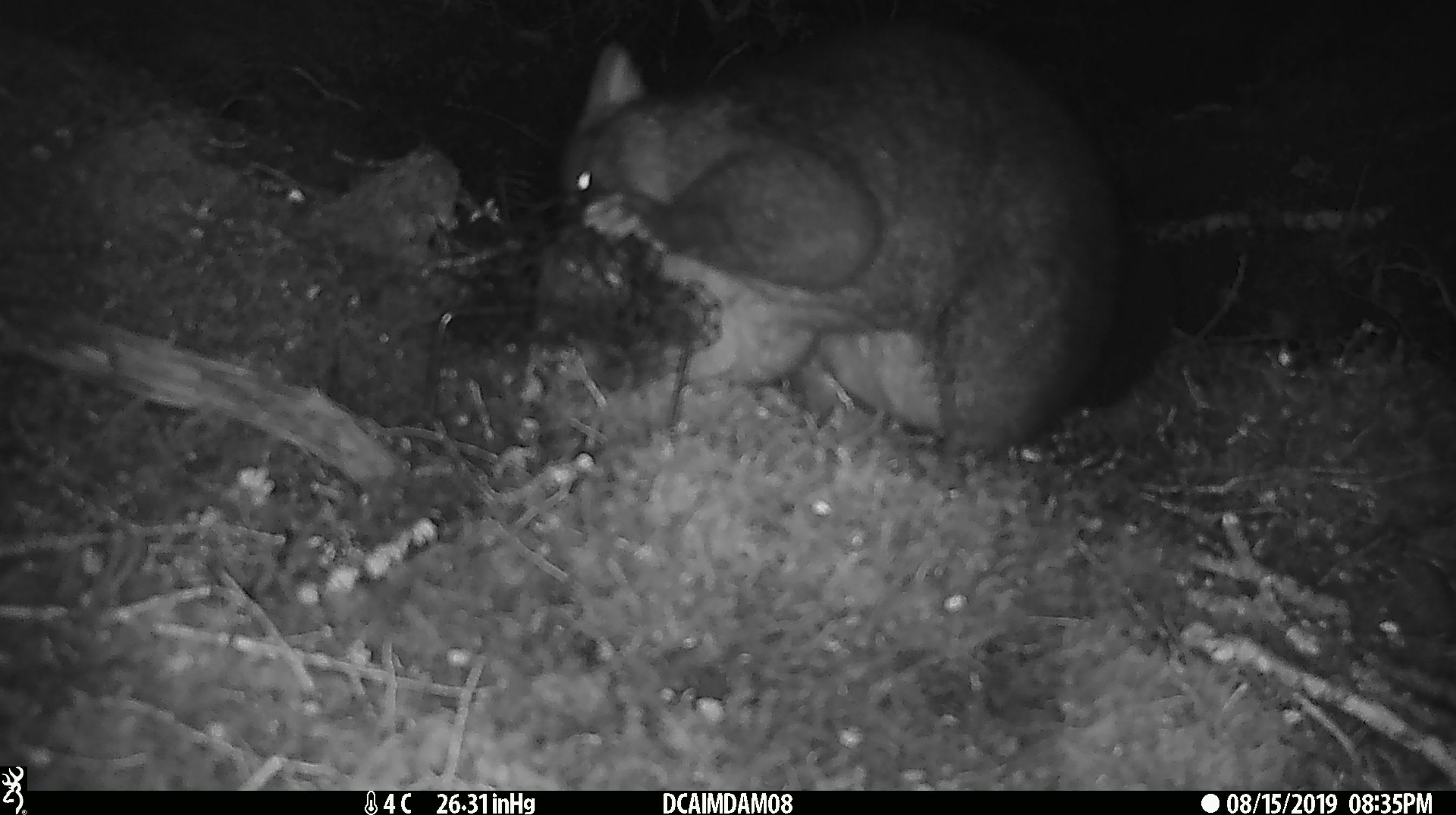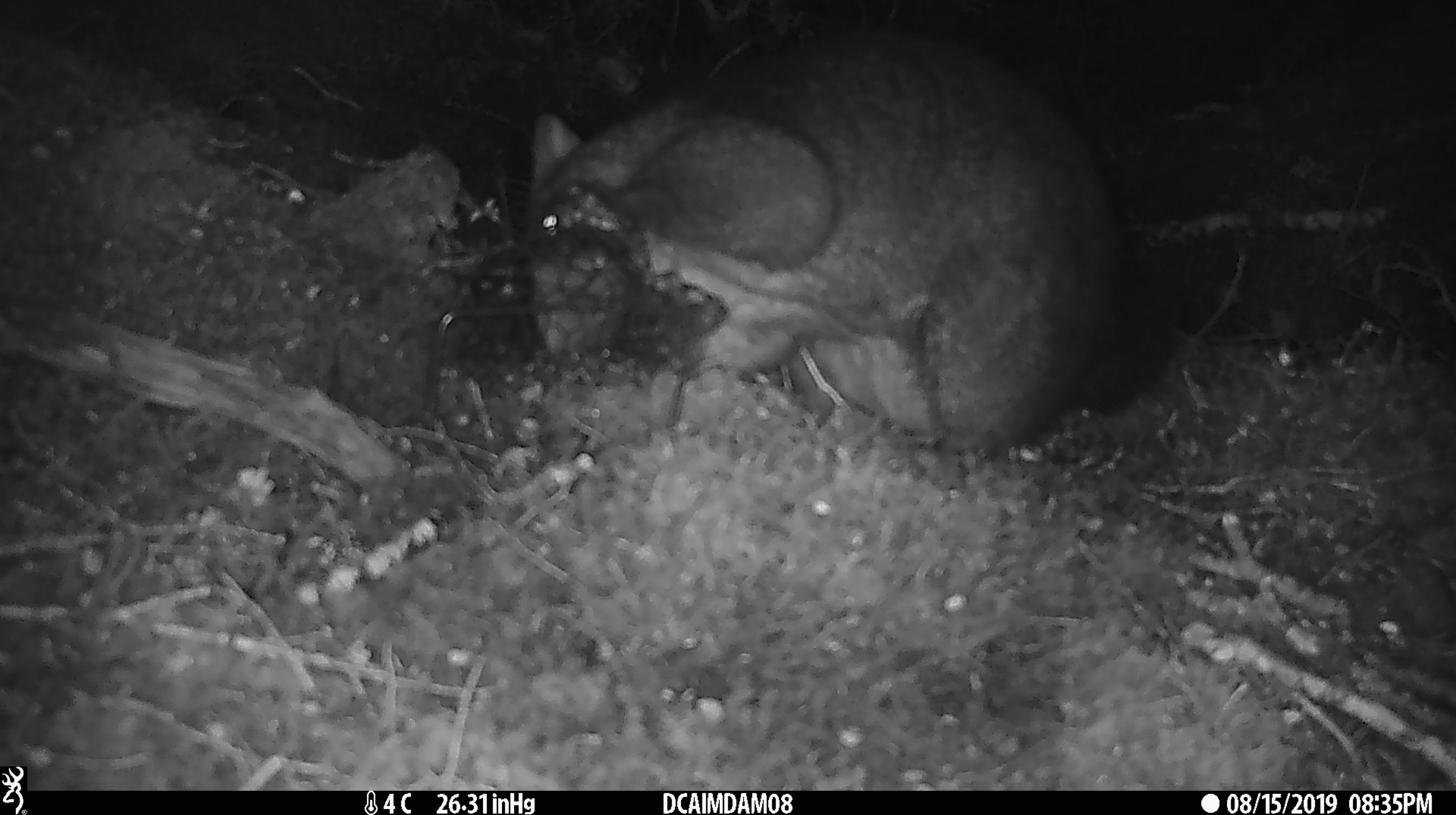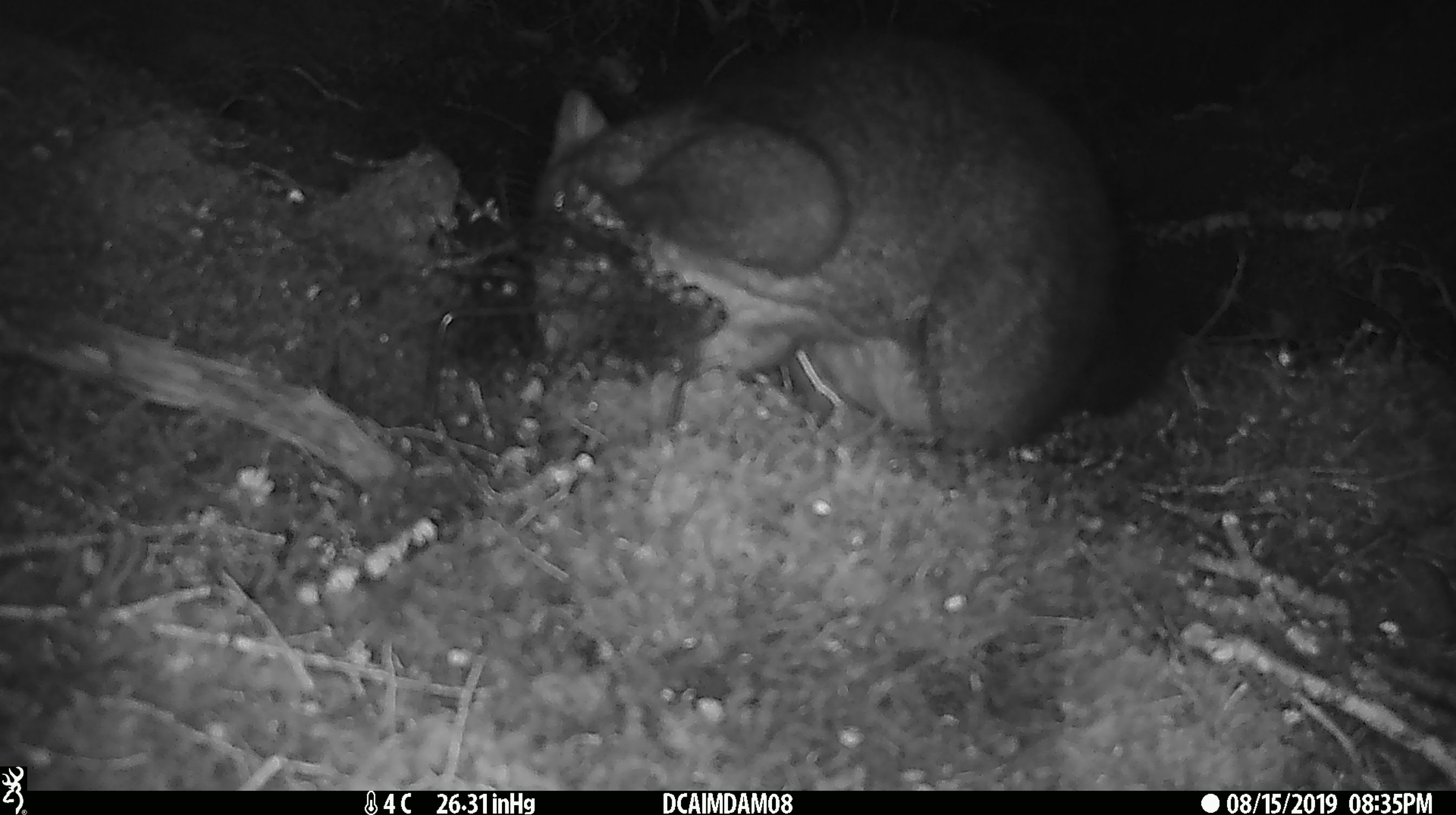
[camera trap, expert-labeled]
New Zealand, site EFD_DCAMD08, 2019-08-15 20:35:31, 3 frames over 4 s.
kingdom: Animalia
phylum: Chordata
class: Mammalia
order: Diprotodontia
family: Phalangeridae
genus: Trichosurus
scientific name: Trichosurus vulpecula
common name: common brushtail possum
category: possum